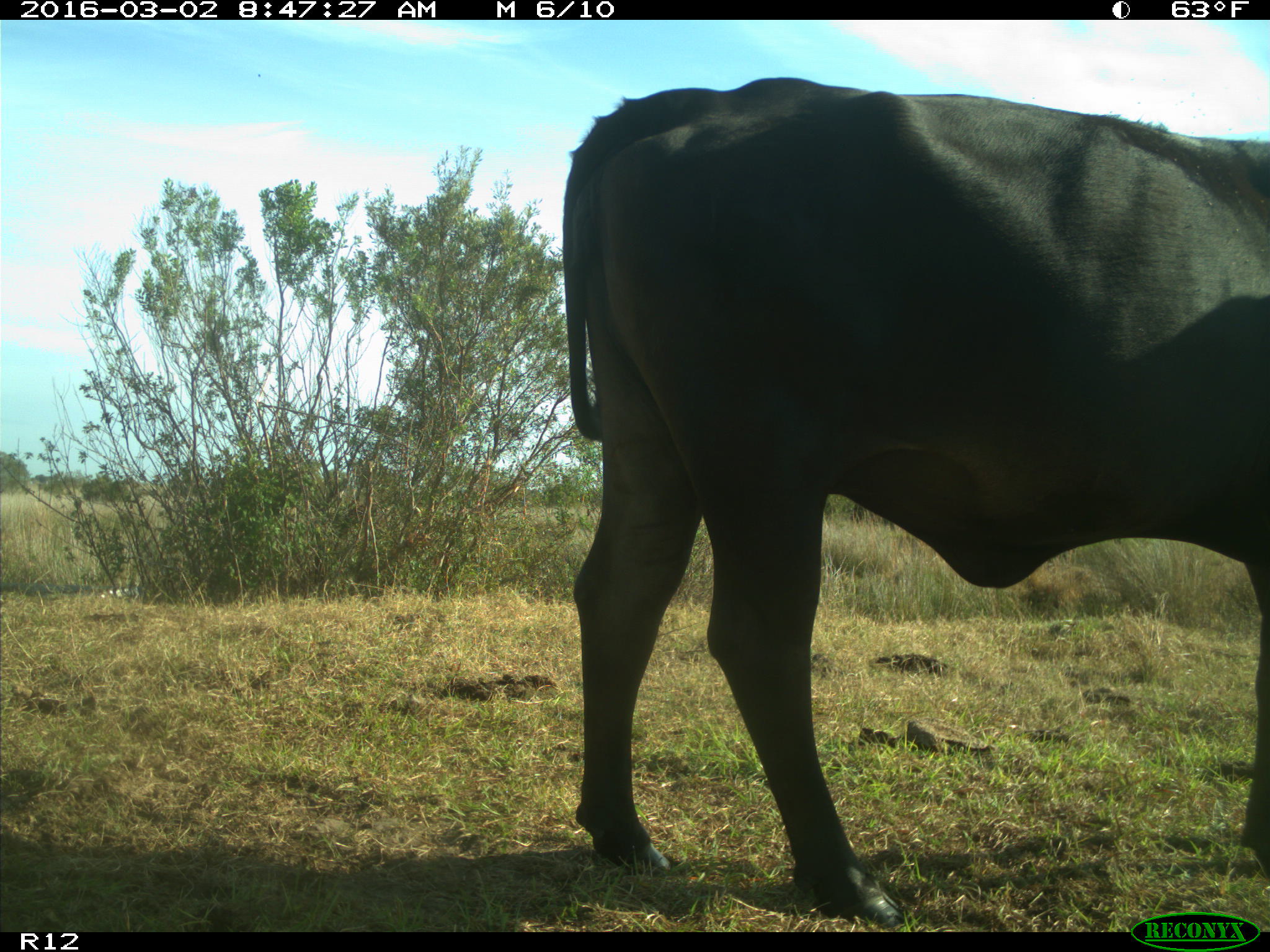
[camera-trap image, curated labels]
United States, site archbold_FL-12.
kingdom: Animalia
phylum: Chordata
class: Mammalia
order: Artiodactyla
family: Bovidae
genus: Bos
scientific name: Bos taurus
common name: domestic cow